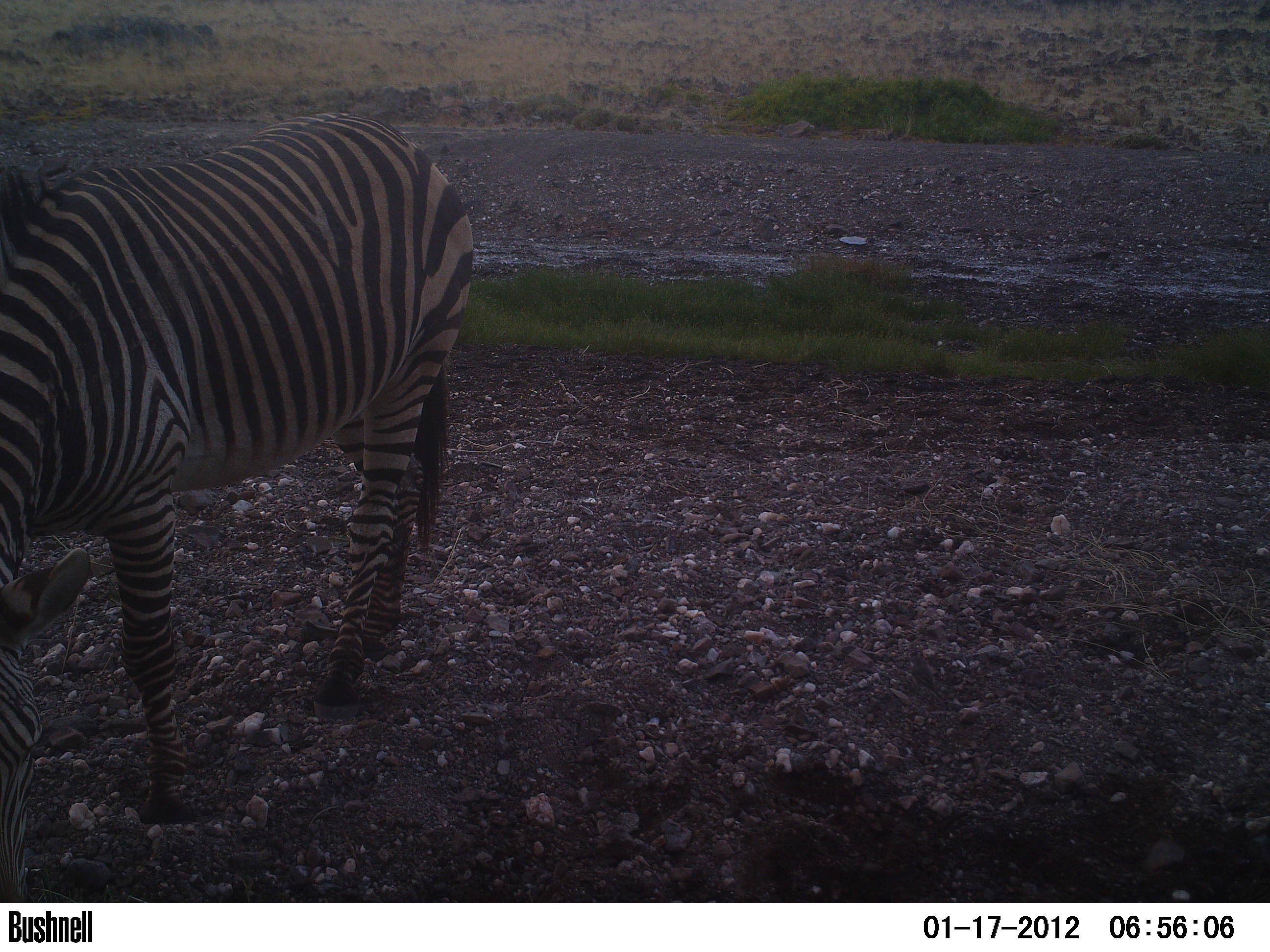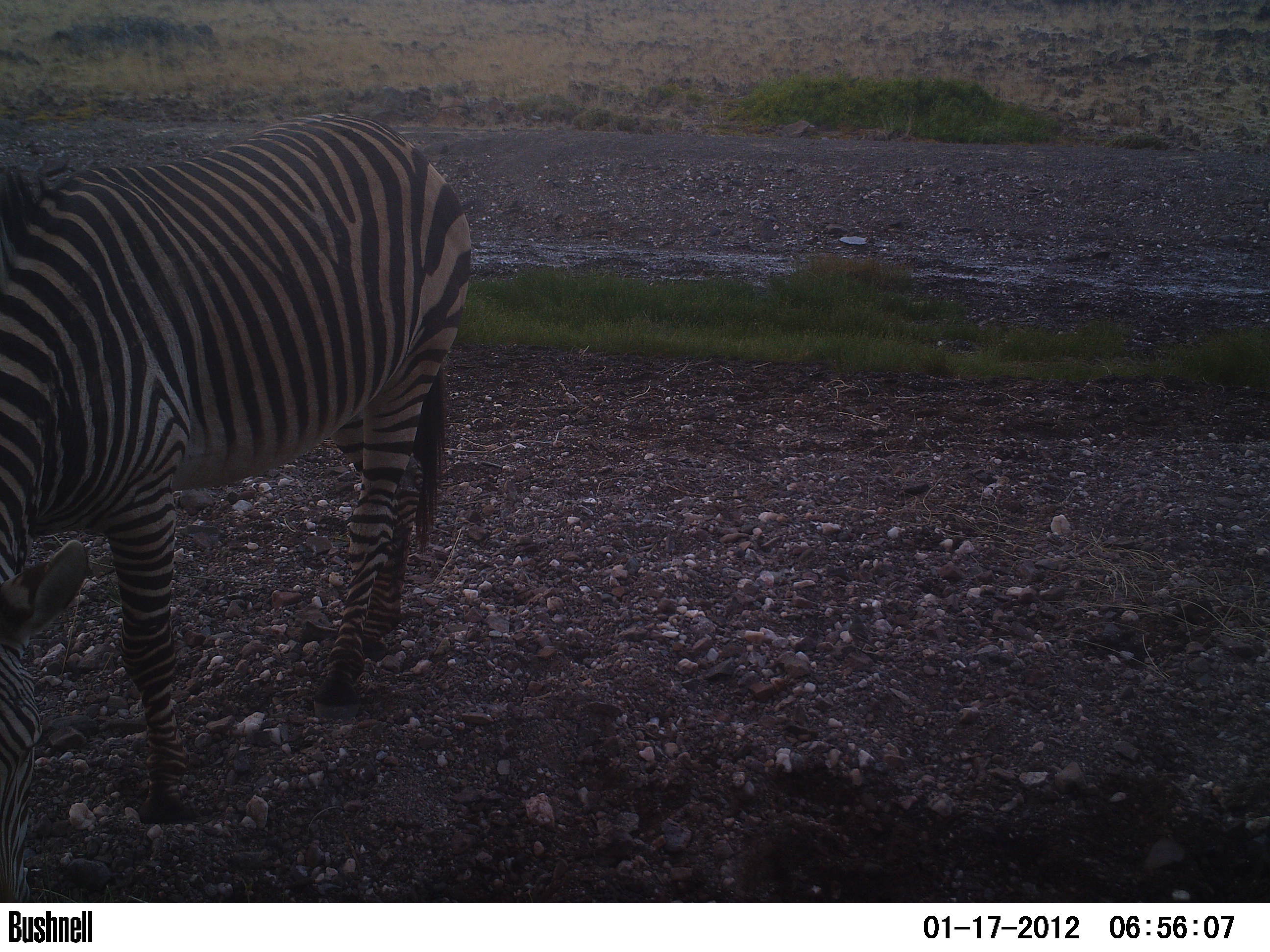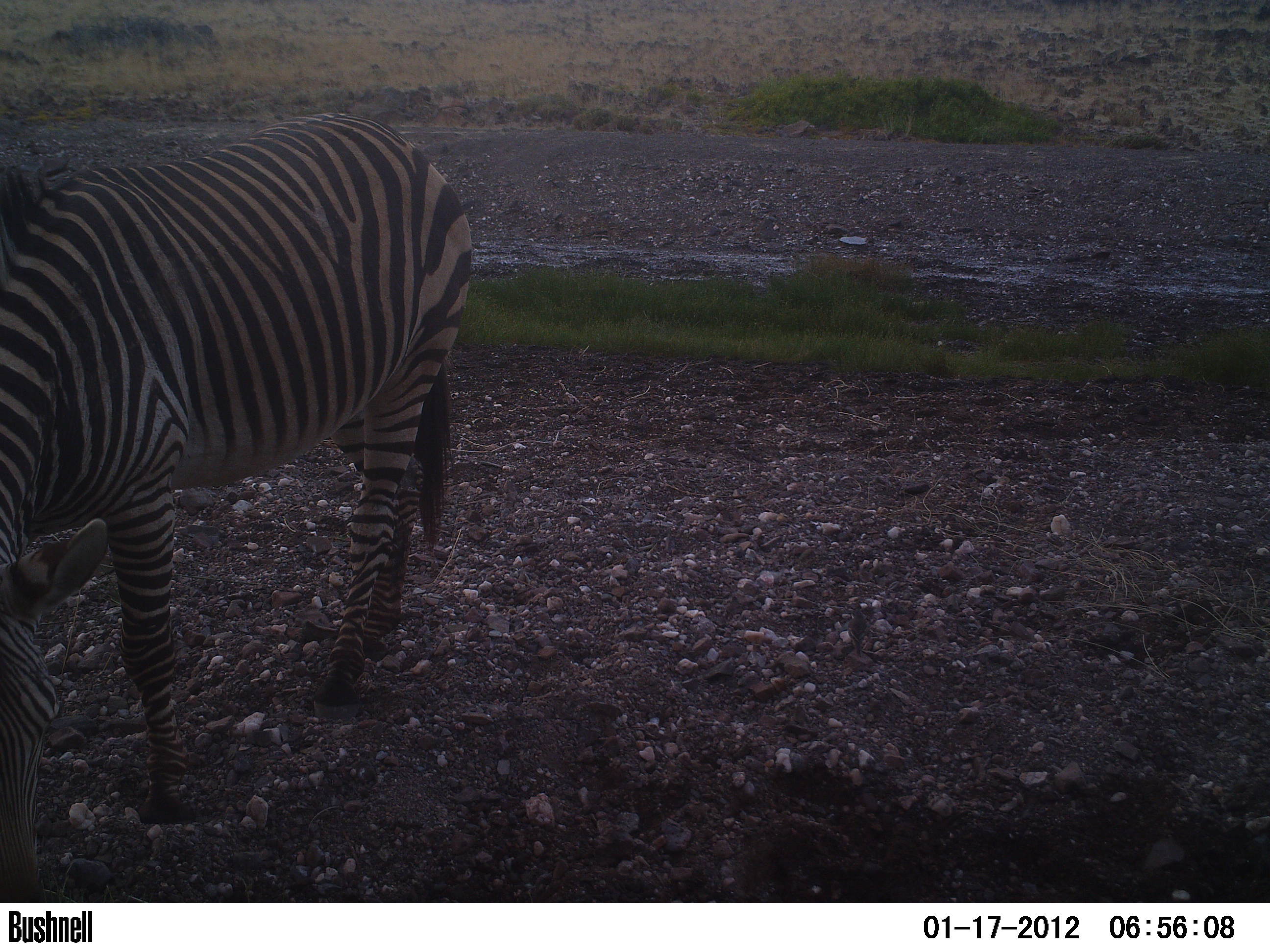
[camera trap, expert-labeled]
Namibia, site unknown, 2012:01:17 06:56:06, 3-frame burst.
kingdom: Animalia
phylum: Chordata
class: Mammalia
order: Perissodactyla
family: Equidae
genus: Equus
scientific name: Equus zebra hartmannae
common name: hartmann's mountain zebra